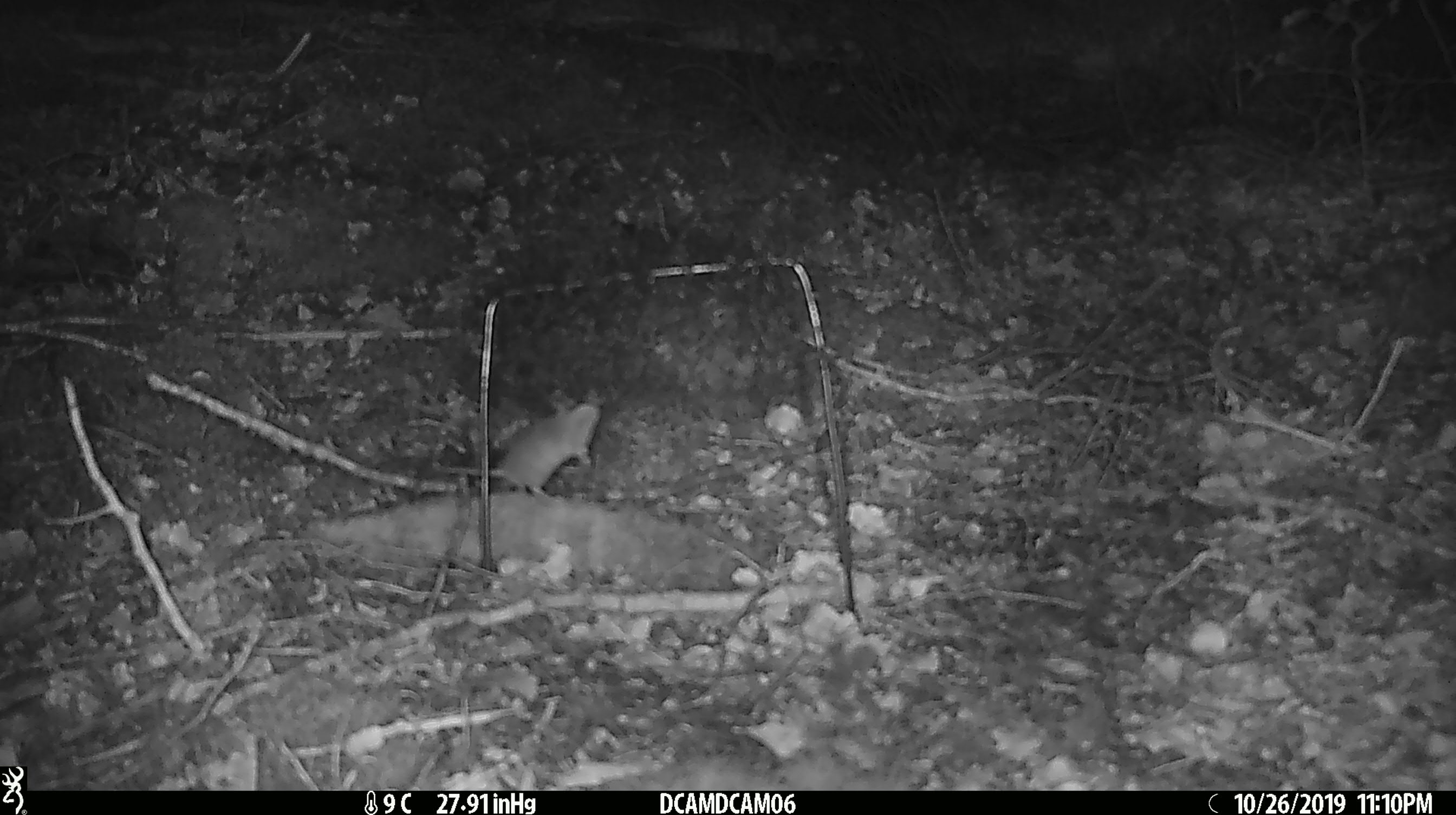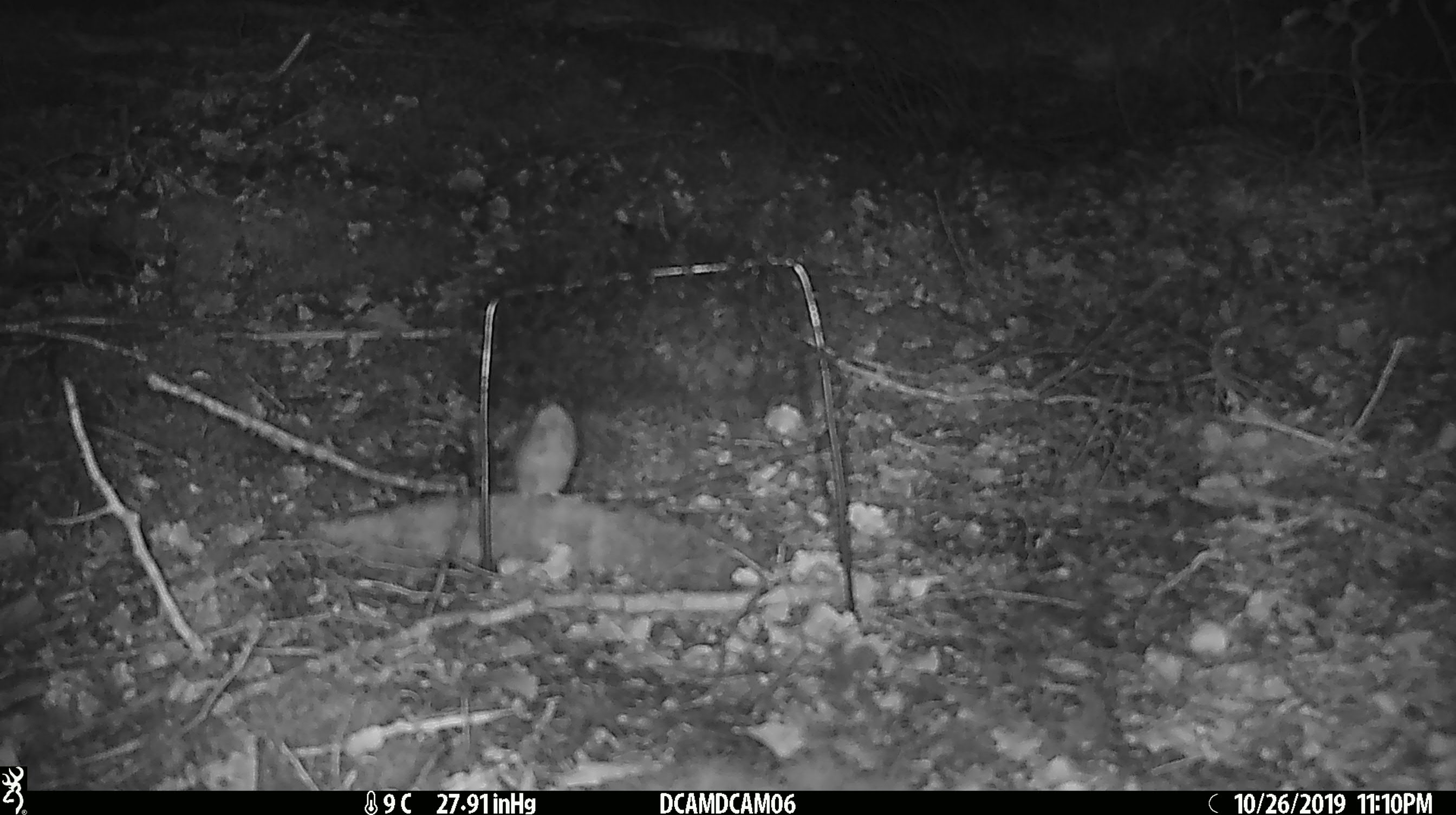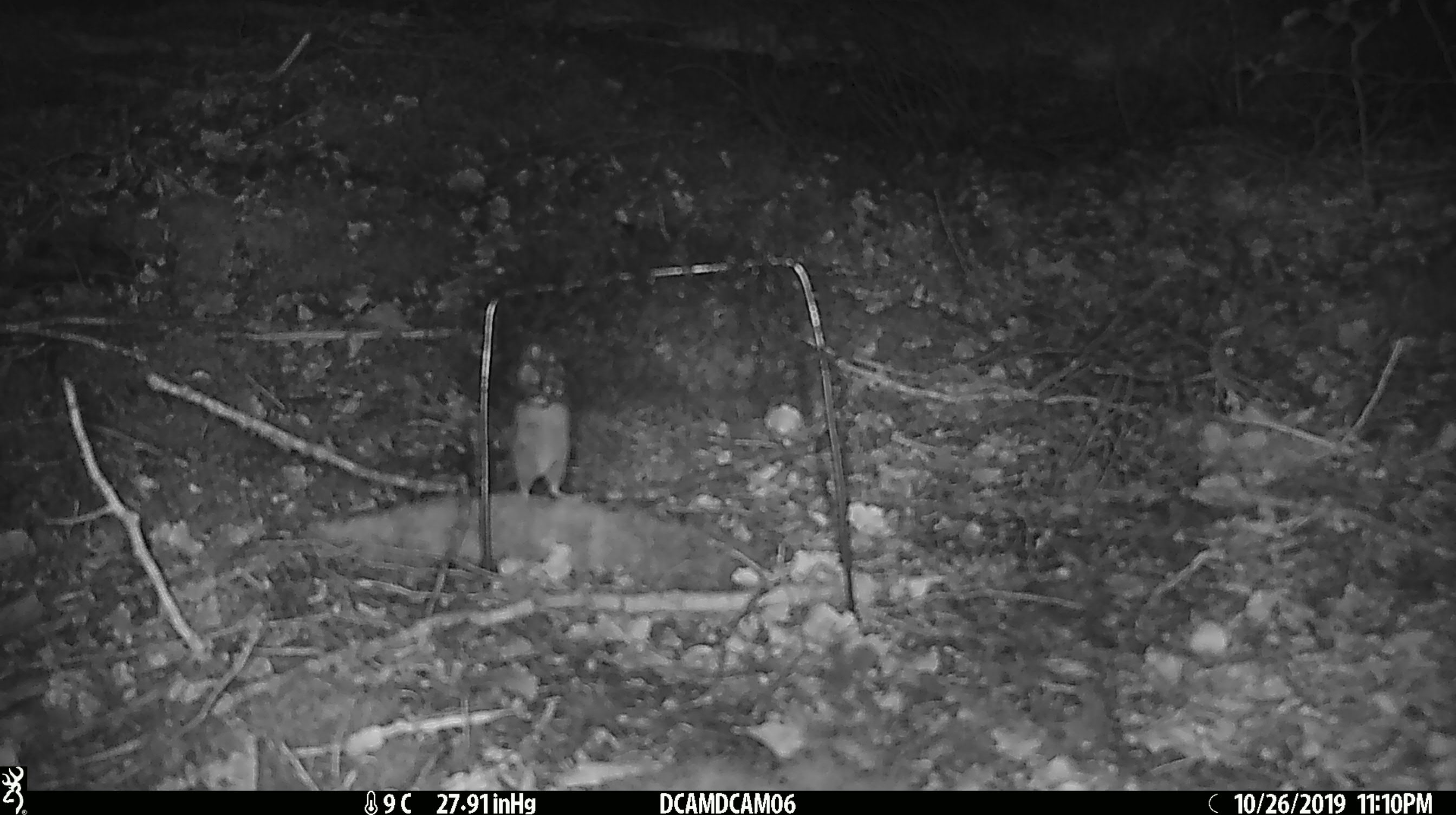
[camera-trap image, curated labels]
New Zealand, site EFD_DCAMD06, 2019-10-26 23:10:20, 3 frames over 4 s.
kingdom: Animalia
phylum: Chordata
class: Mammalia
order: Rodentia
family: Muridae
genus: Mus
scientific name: Mus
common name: mouse